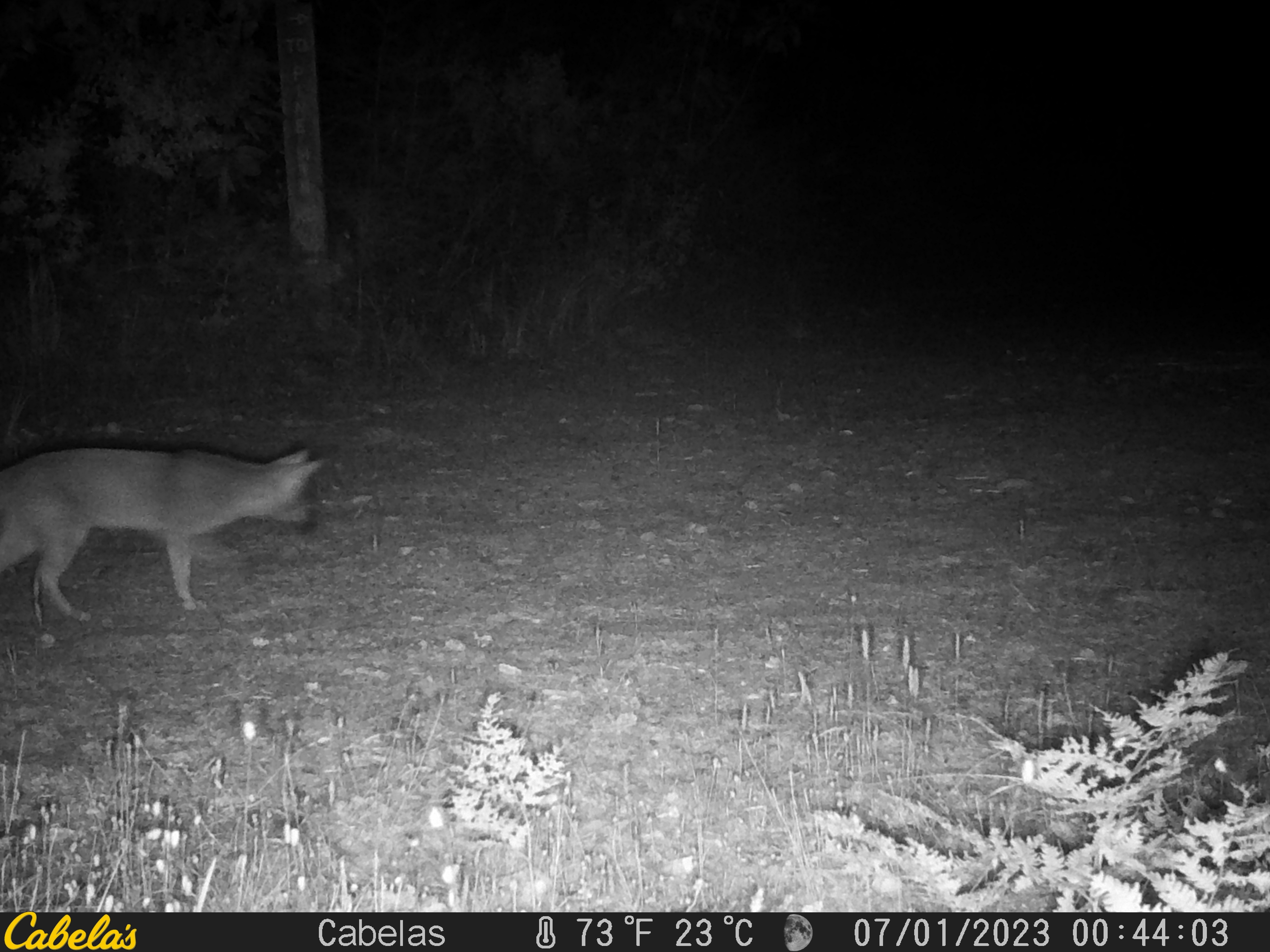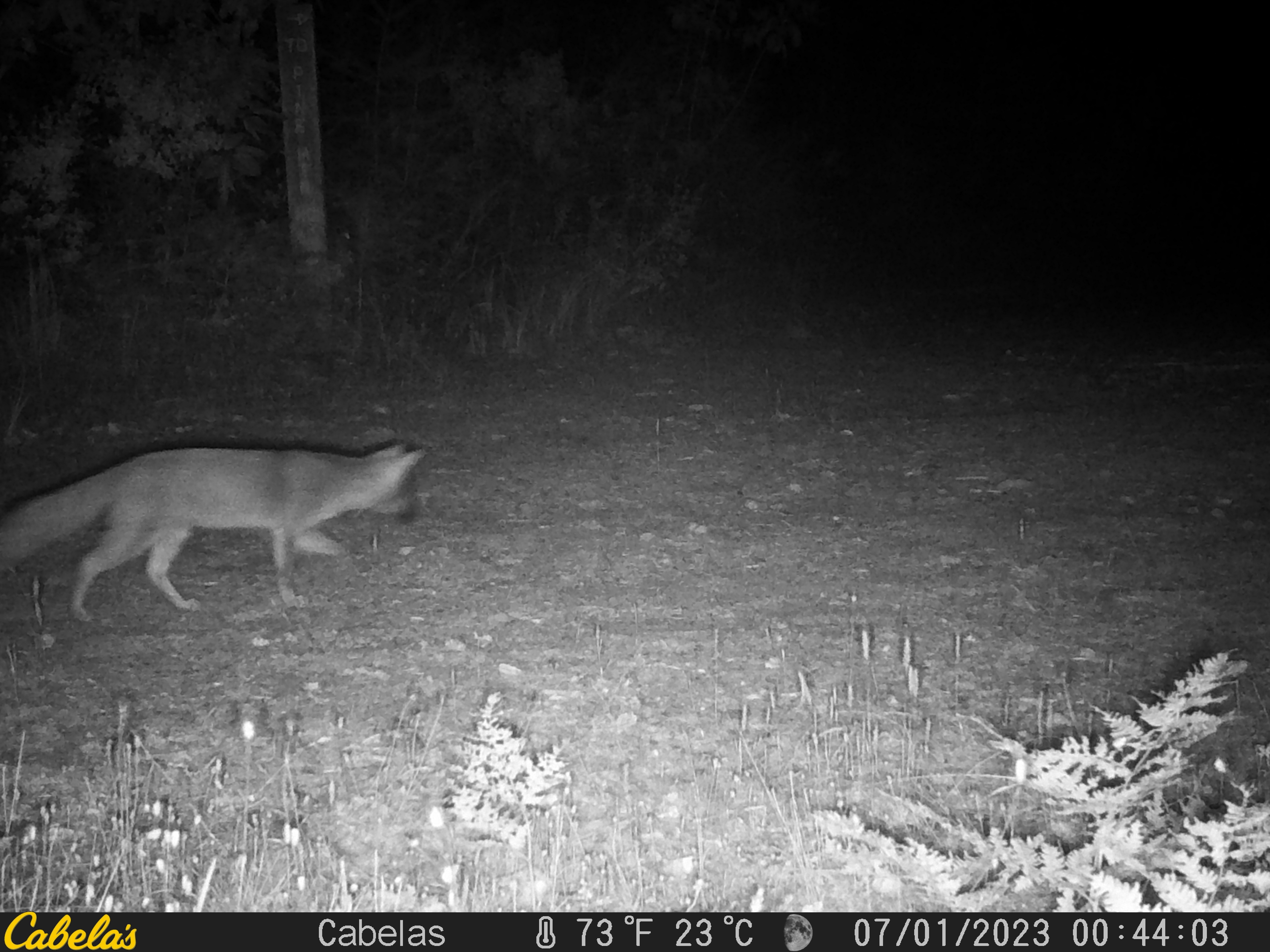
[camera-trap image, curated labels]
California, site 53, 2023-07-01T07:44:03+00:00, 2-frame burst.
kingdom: Animalia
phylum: Chordata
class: Mammalia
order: Carnivora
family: Canidae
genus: Urocyon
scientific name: Urocyon cinereoargenteus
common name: gray fox